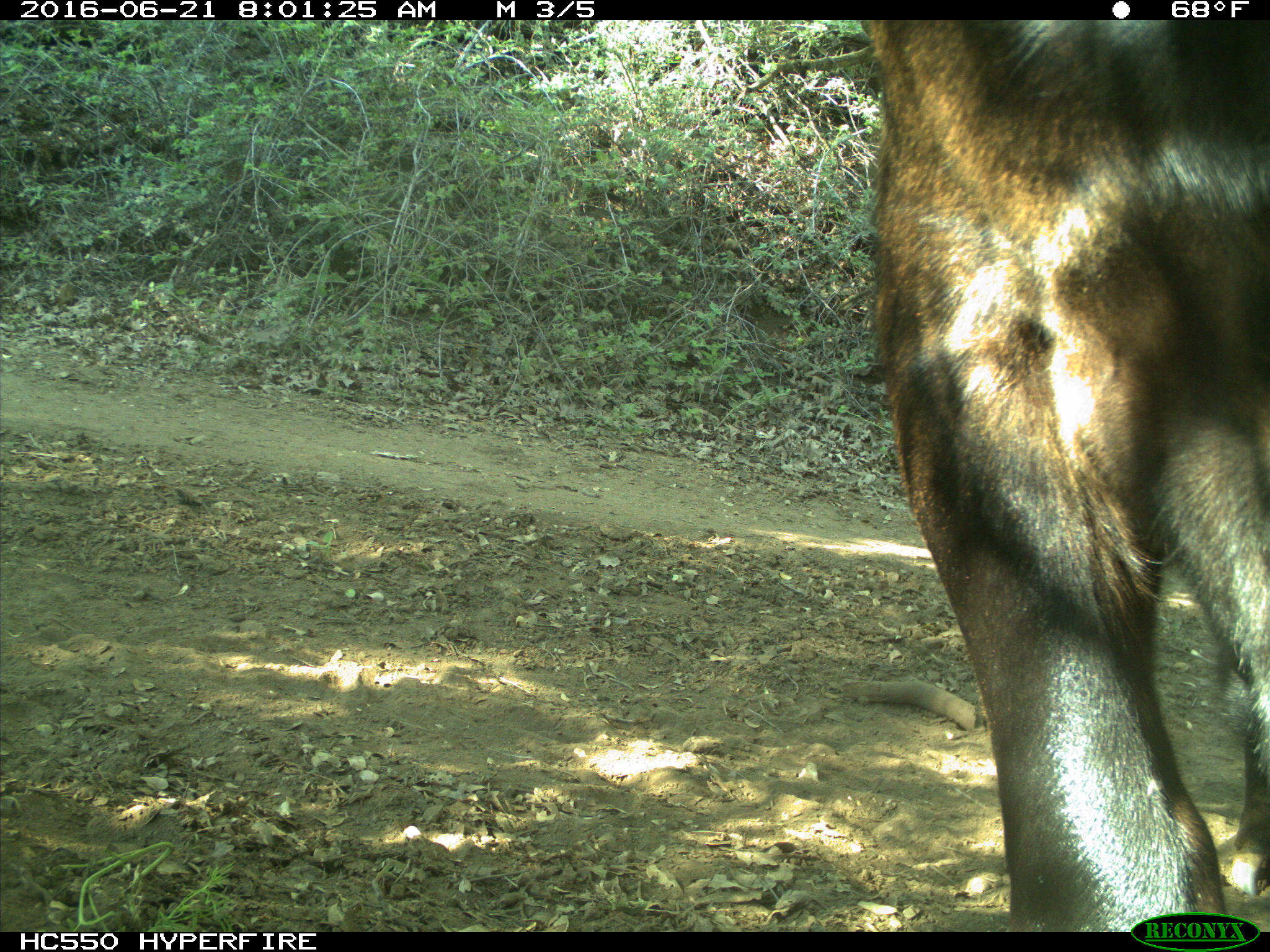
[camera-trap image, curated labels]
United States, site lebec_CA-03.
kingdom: Animalia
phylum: Chordata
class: Mammalia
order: Artiodactyla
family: Bovidae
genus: Bos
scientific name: Bos taurus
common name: domestic cow